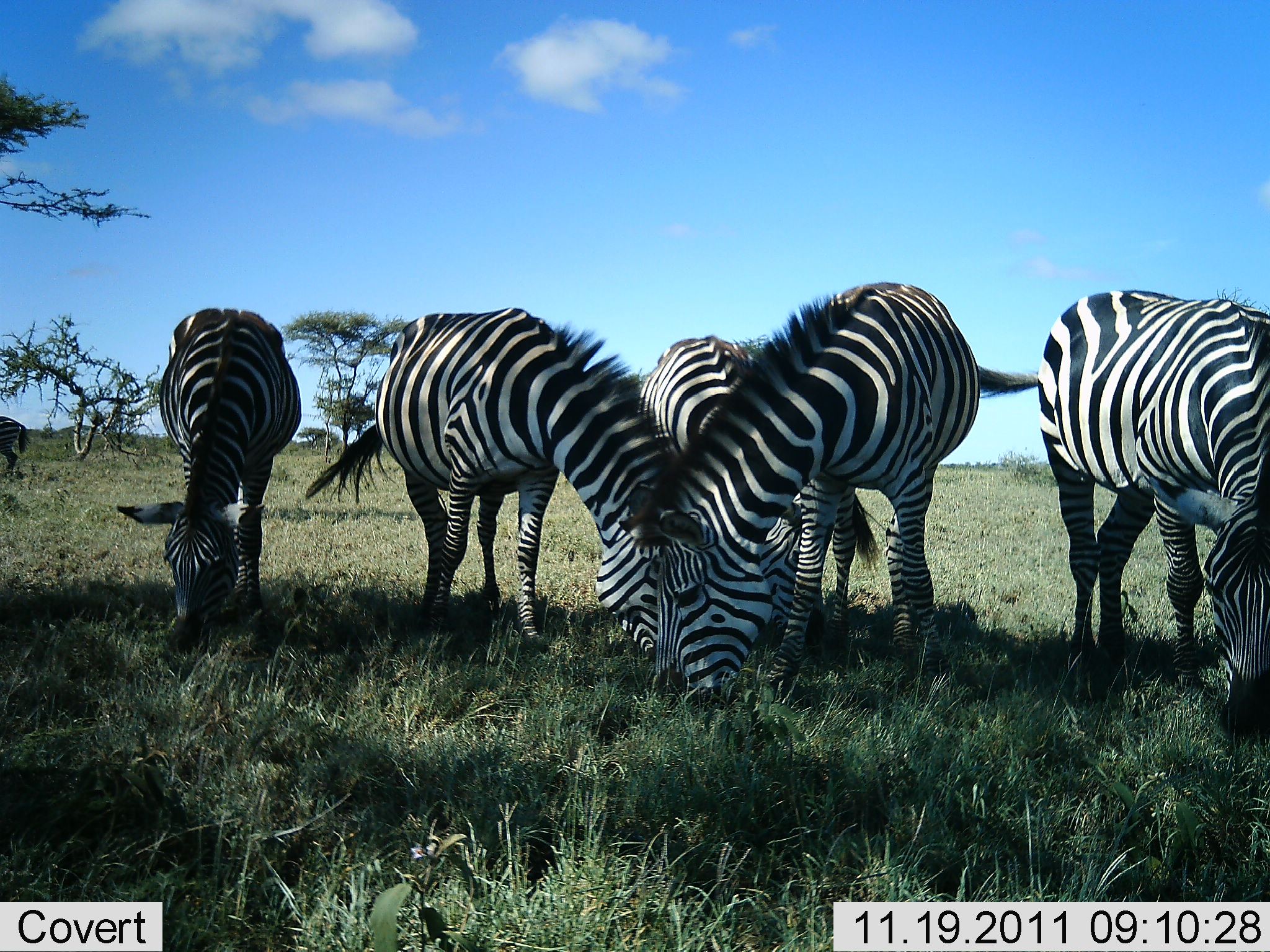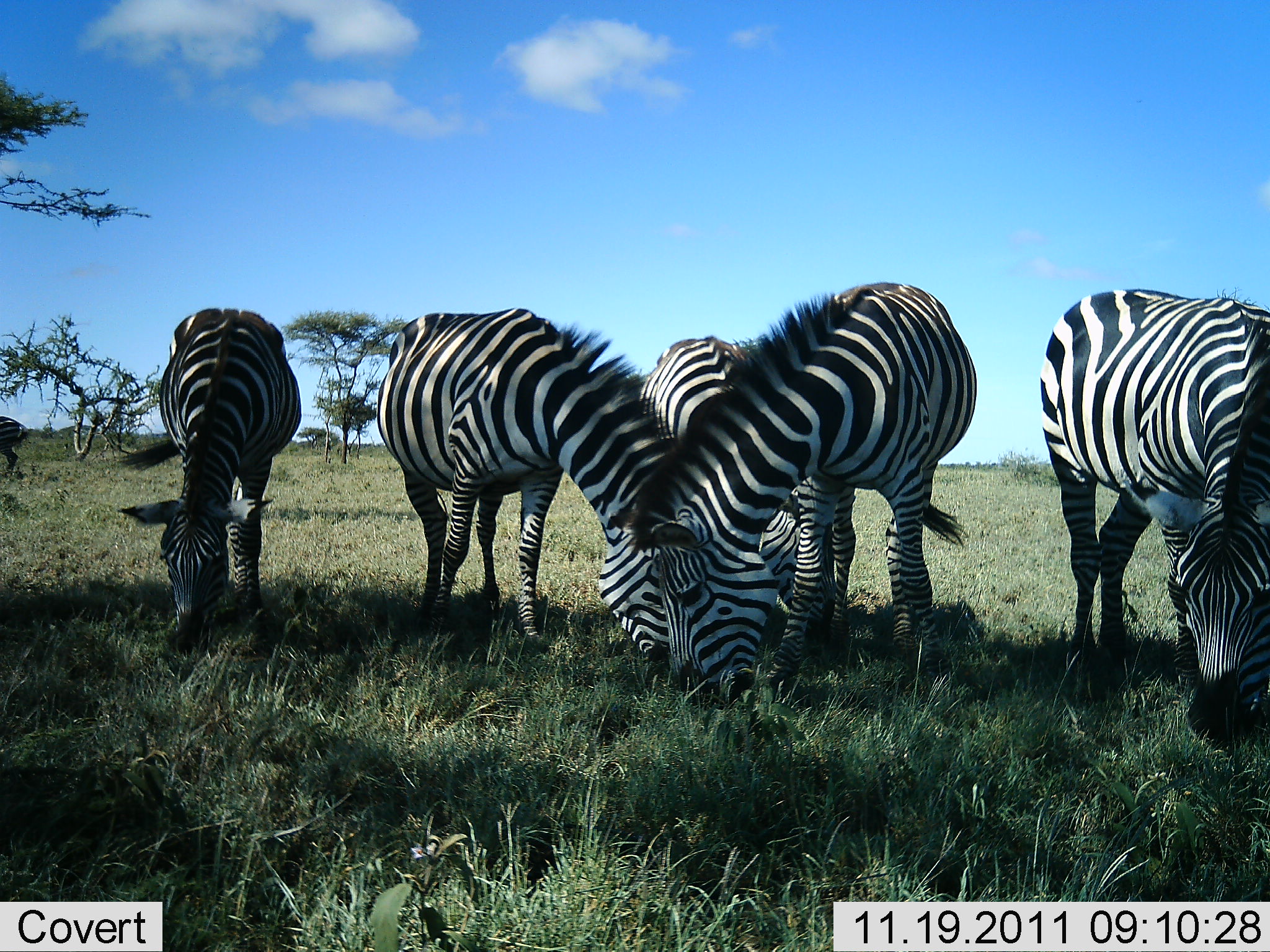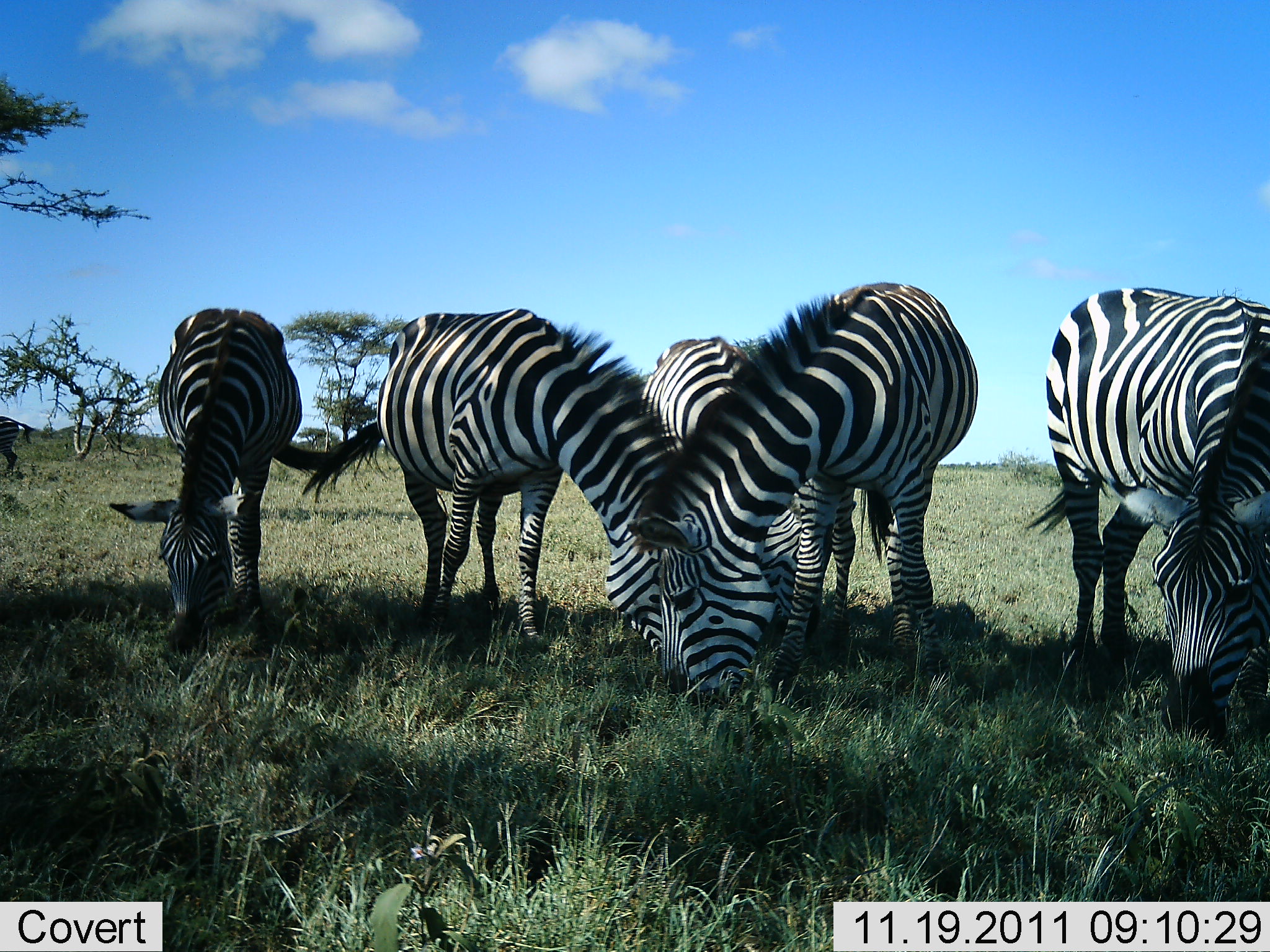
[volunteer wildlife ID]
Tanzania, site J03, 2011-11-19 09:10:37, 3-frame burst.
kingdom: Animalia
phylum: Chordata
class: Mammalia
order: Perissodactyla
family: Equidae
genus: Equus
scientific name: Equus quagga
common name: plains zebra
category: zebra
Zebra (plains zebra) (Equus quagga), count 6. Behavior (volunteer vote fractions): standing 8%, resting 0%, moving 0%, interacting 0%. Young present (vote fraction): 0%. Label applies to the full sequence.